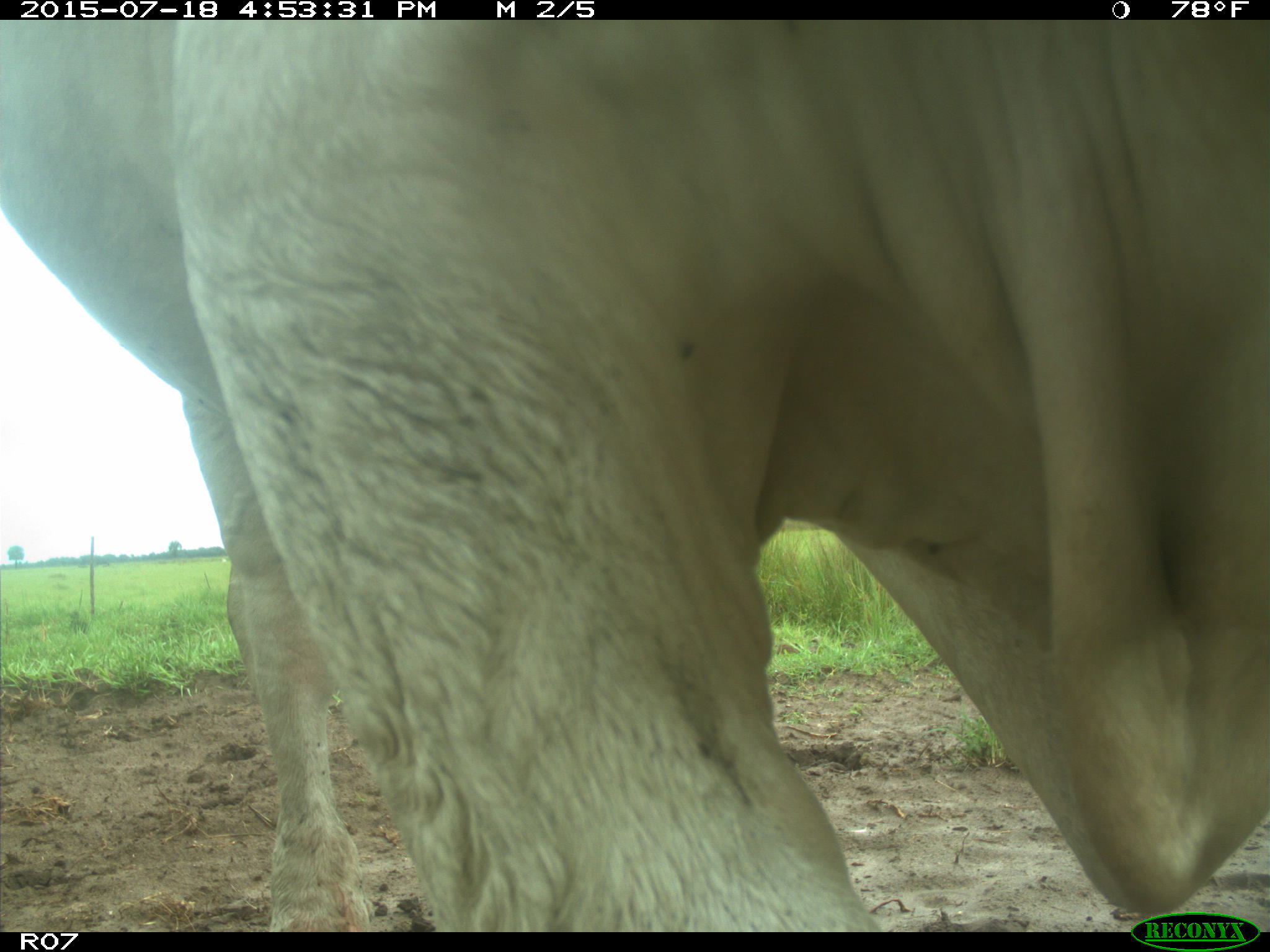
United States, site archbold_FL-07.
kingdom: Animalia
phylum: Chordata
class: Mammalia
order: Artiodactyla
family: Bovidae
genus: Bos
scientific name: Bos taurus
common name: domestic cow